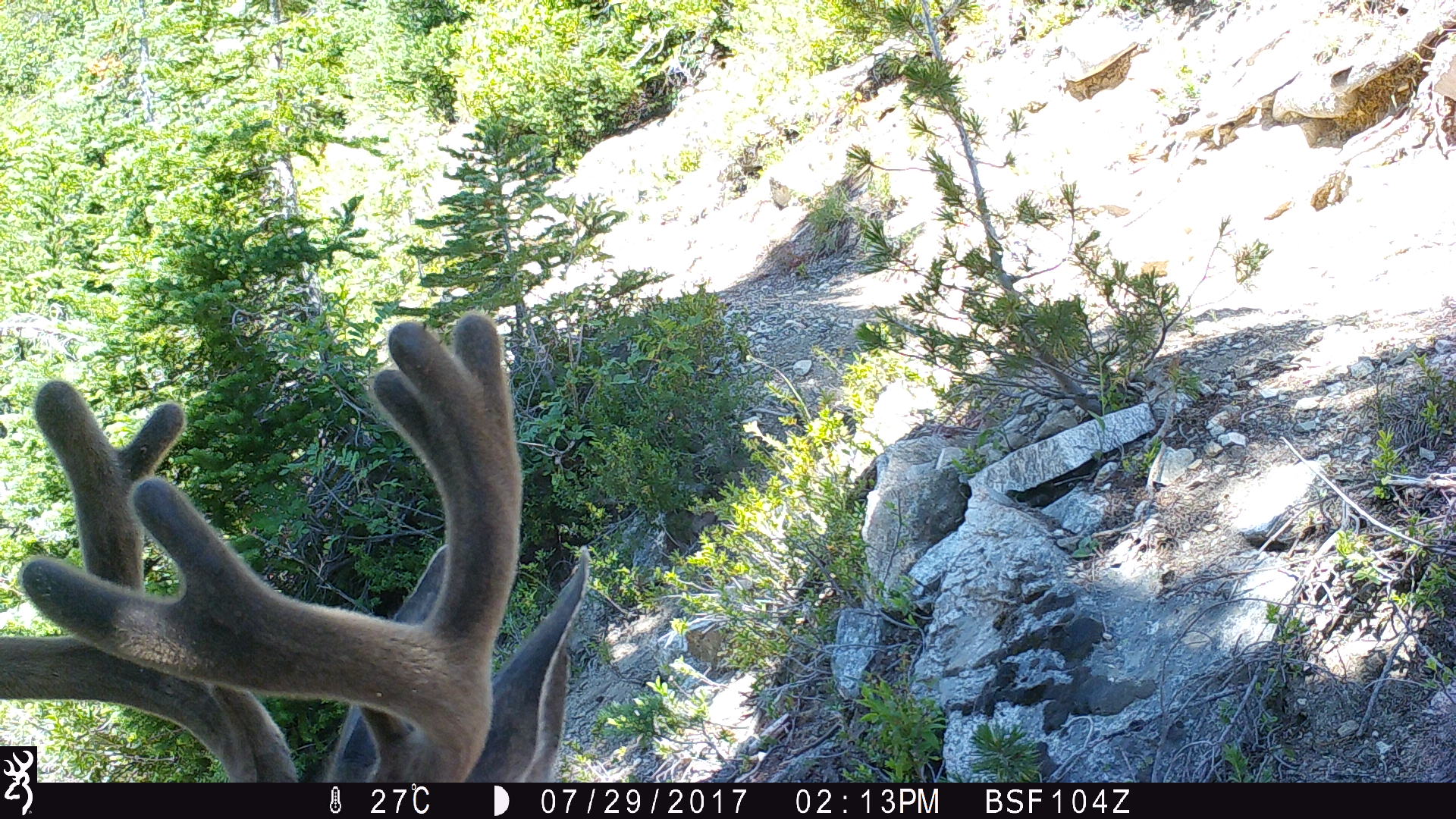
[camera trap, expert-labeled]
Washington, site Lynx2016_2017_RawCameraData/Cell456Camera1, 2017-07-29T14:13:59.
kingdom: Animalia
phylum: Chordata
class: Mammalia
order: Artiodactyla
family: Cervidae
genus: Odocoileus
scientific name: Odocoileus hemionus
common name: mule deer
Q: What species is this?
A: Odocoileus hemionus (mule deer).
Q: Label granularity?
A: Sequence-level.